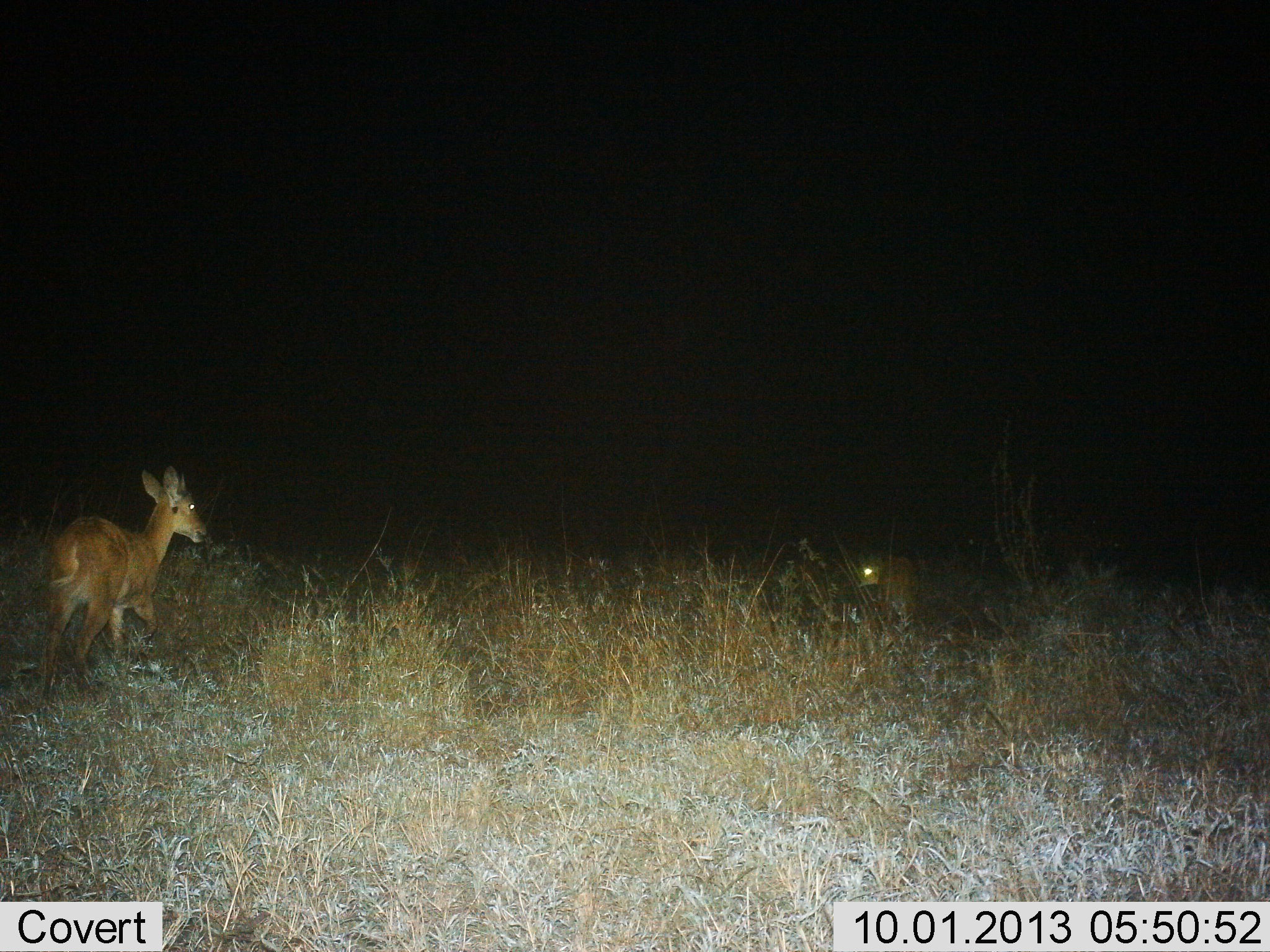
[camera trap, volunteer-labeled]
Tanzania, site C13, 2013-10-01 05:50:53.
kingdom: Animalia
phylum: Chordata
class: Mammalia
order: Artiodactyla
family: Bovidae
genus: Redunca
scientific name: Redunca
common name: reedbuck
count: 2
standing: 67%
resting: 0%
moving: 33%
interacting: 0%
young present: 8%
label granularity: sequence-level